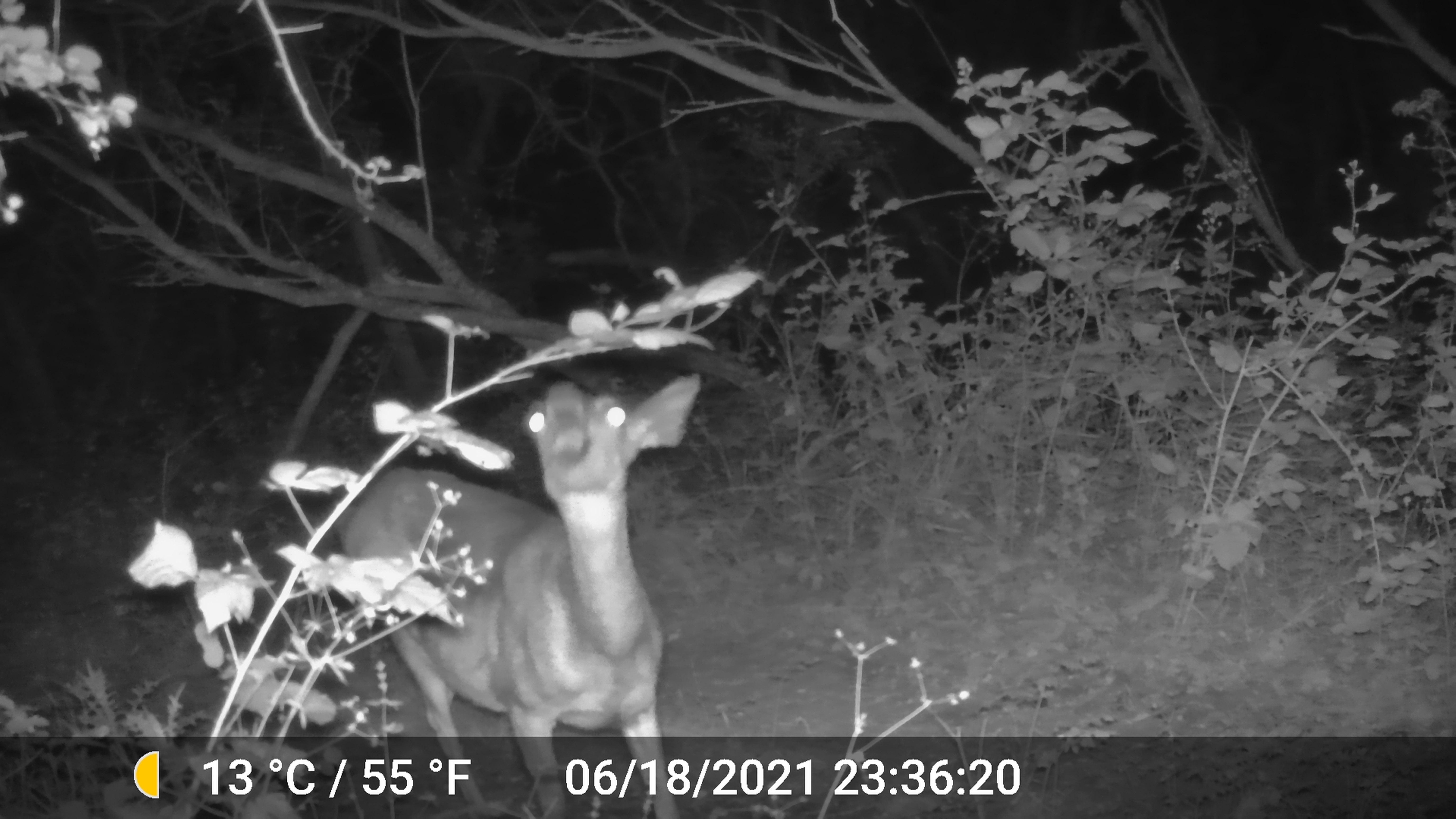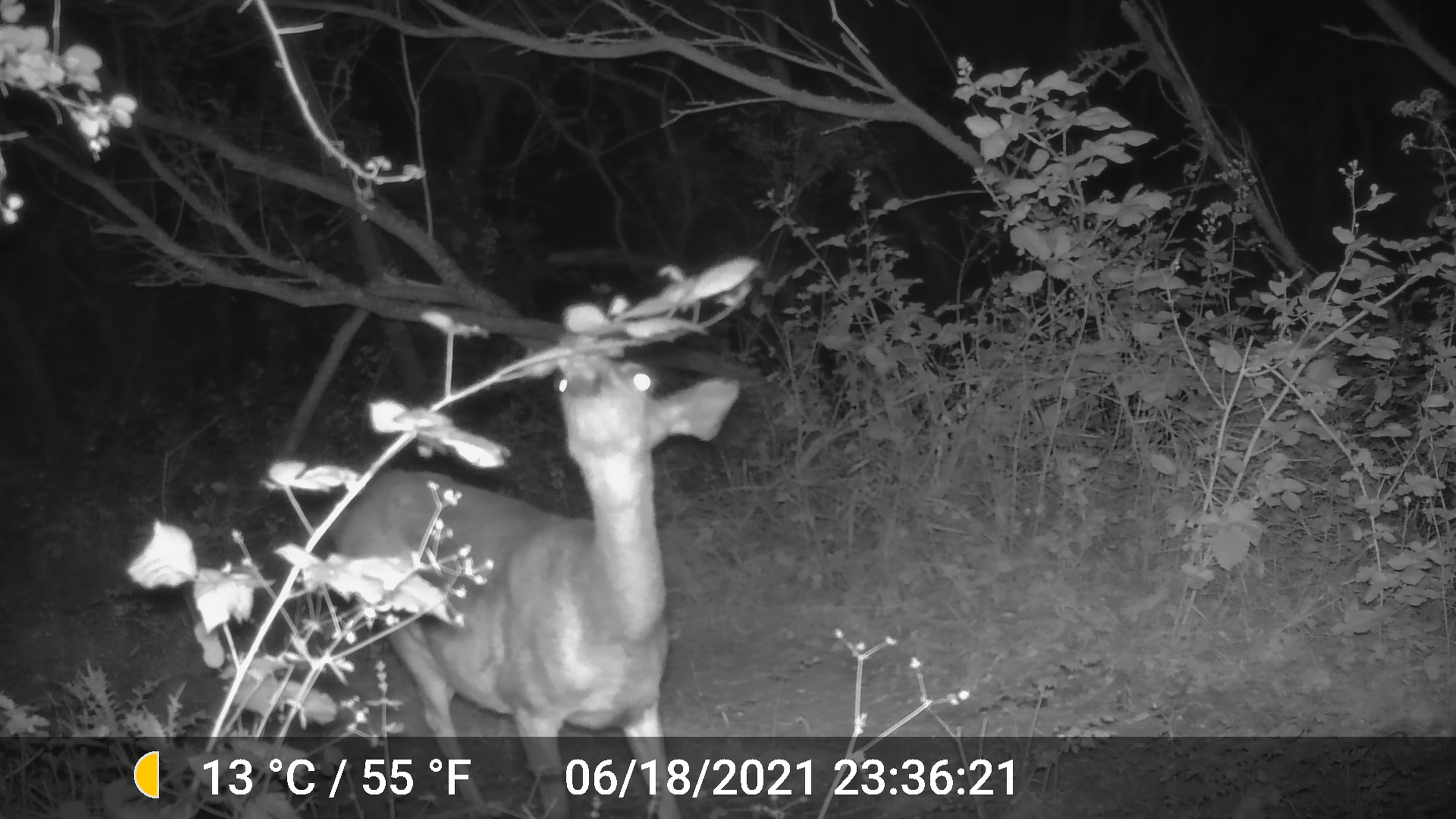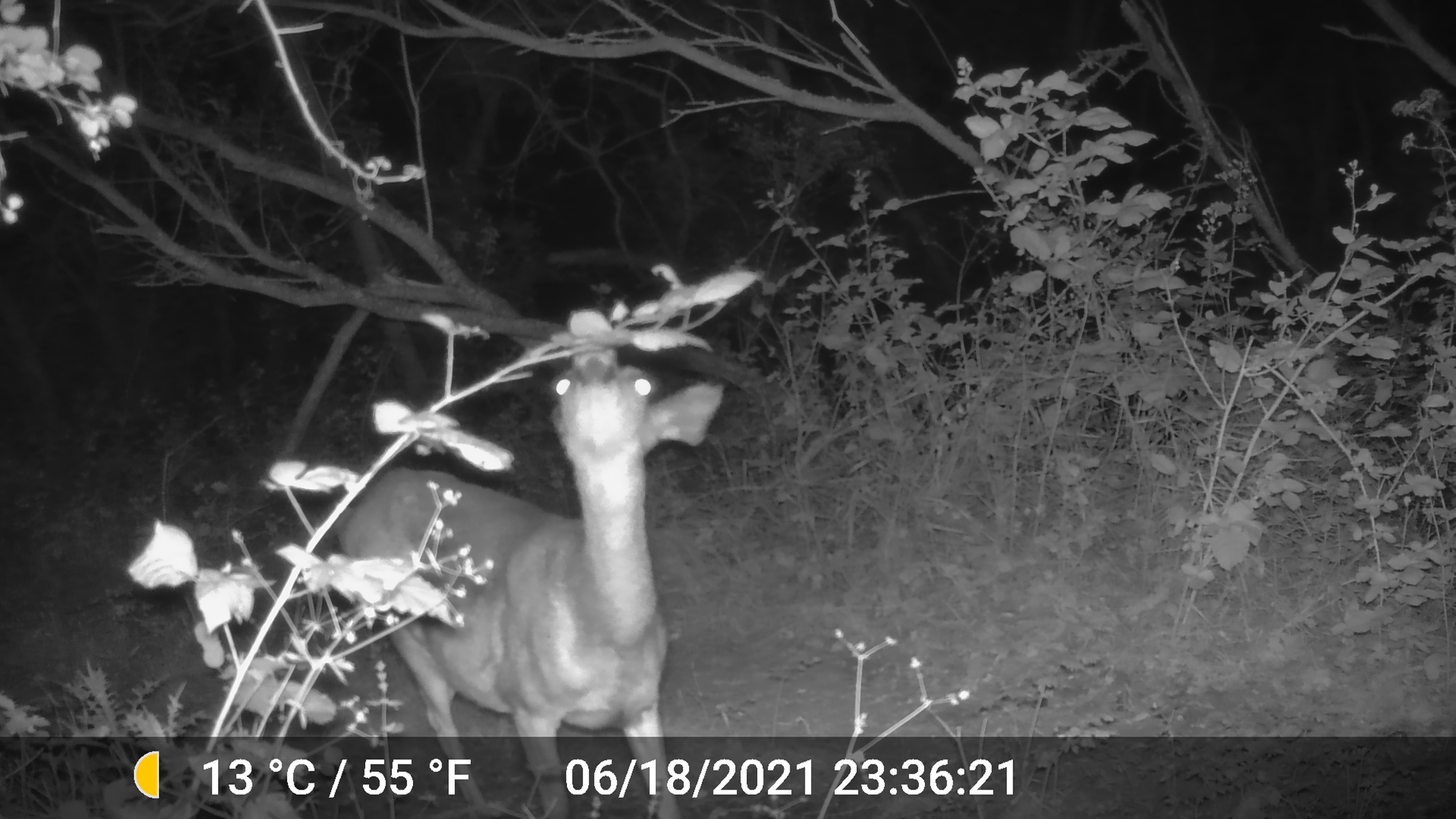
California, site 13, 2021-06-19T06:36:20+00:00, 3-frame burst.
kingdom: Animalia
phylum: Chordata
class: Mammalia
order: Artiodactyla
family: Cervidae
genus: Odocoileus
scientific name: Odocoileus hemionus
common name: mule deer